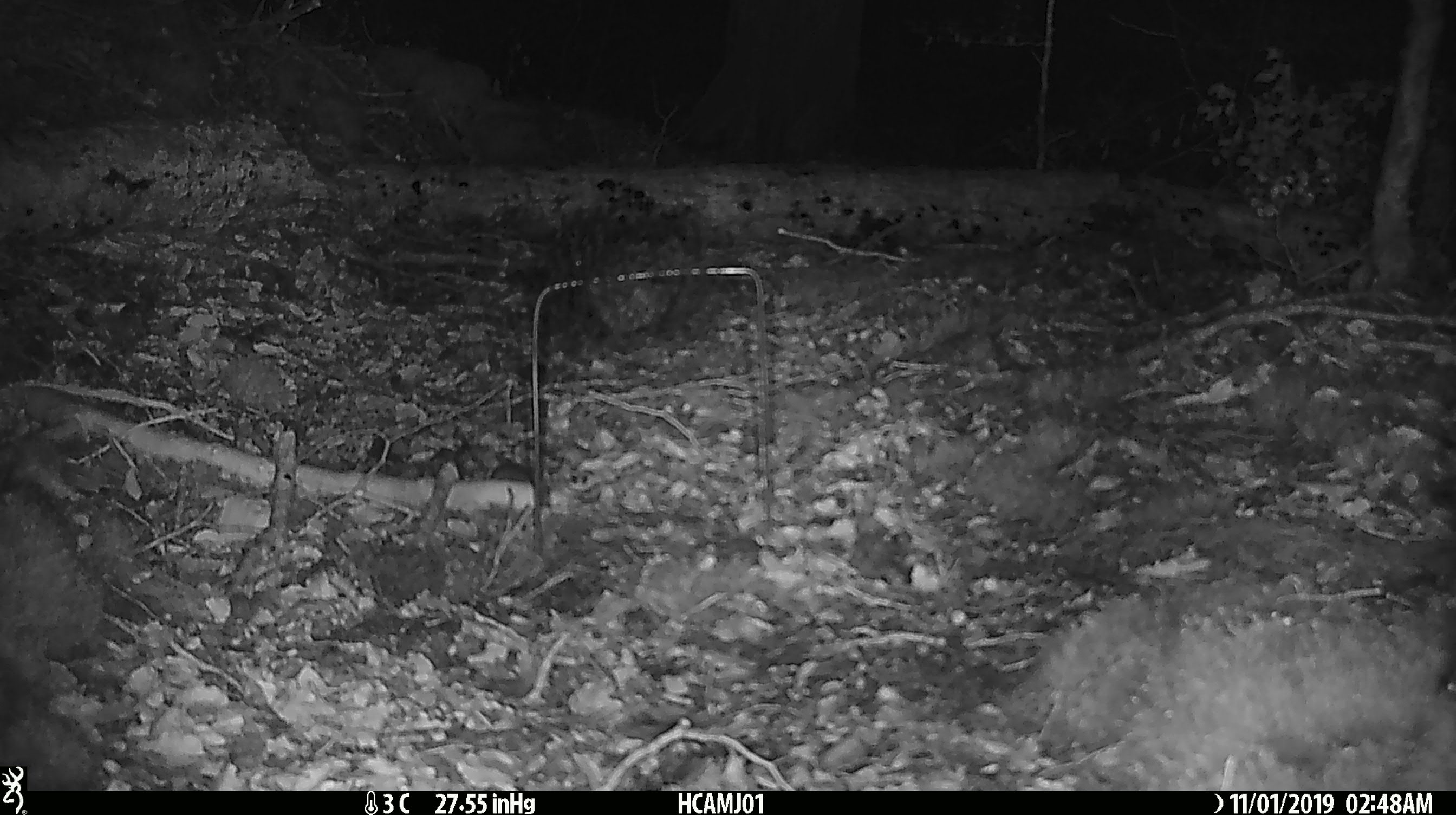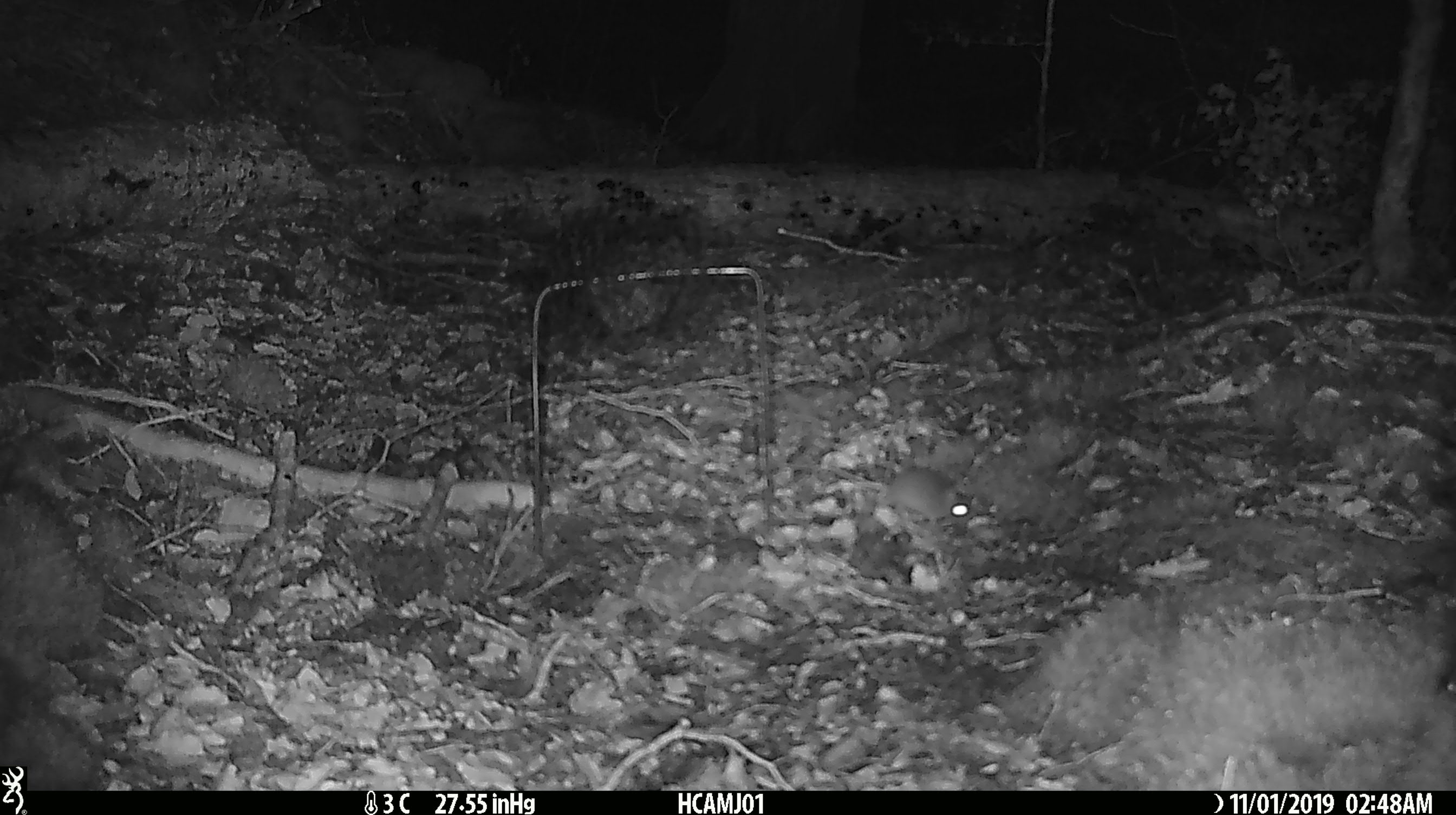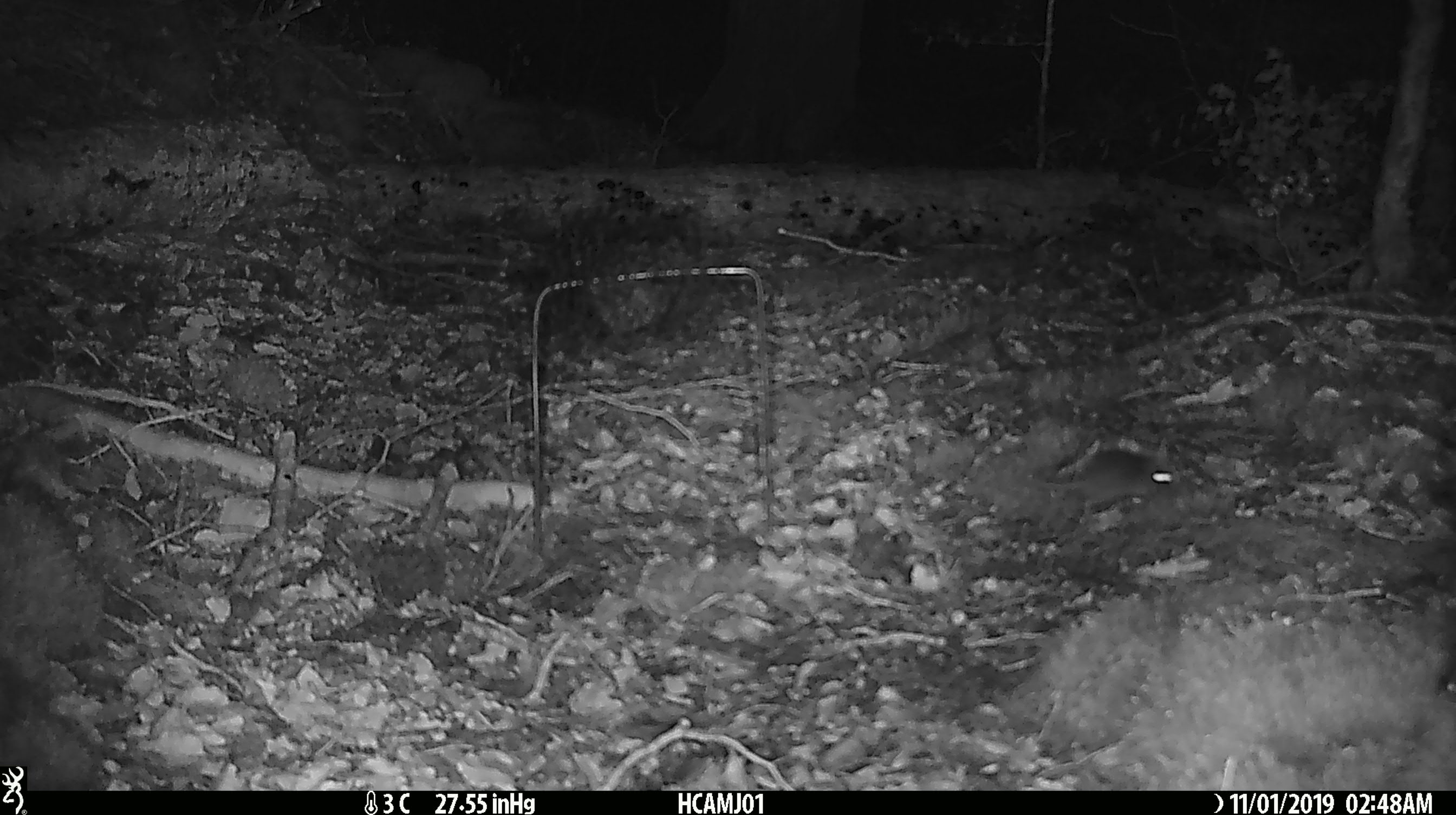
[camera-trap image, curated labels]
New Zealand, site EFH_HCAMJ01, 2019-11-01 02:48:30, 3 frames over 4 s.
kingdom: Animalia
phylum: Chordata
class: Mammalia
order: Rodentia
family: Muridae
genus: Mus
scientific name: Mus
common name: mouse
Mouse (Mus).